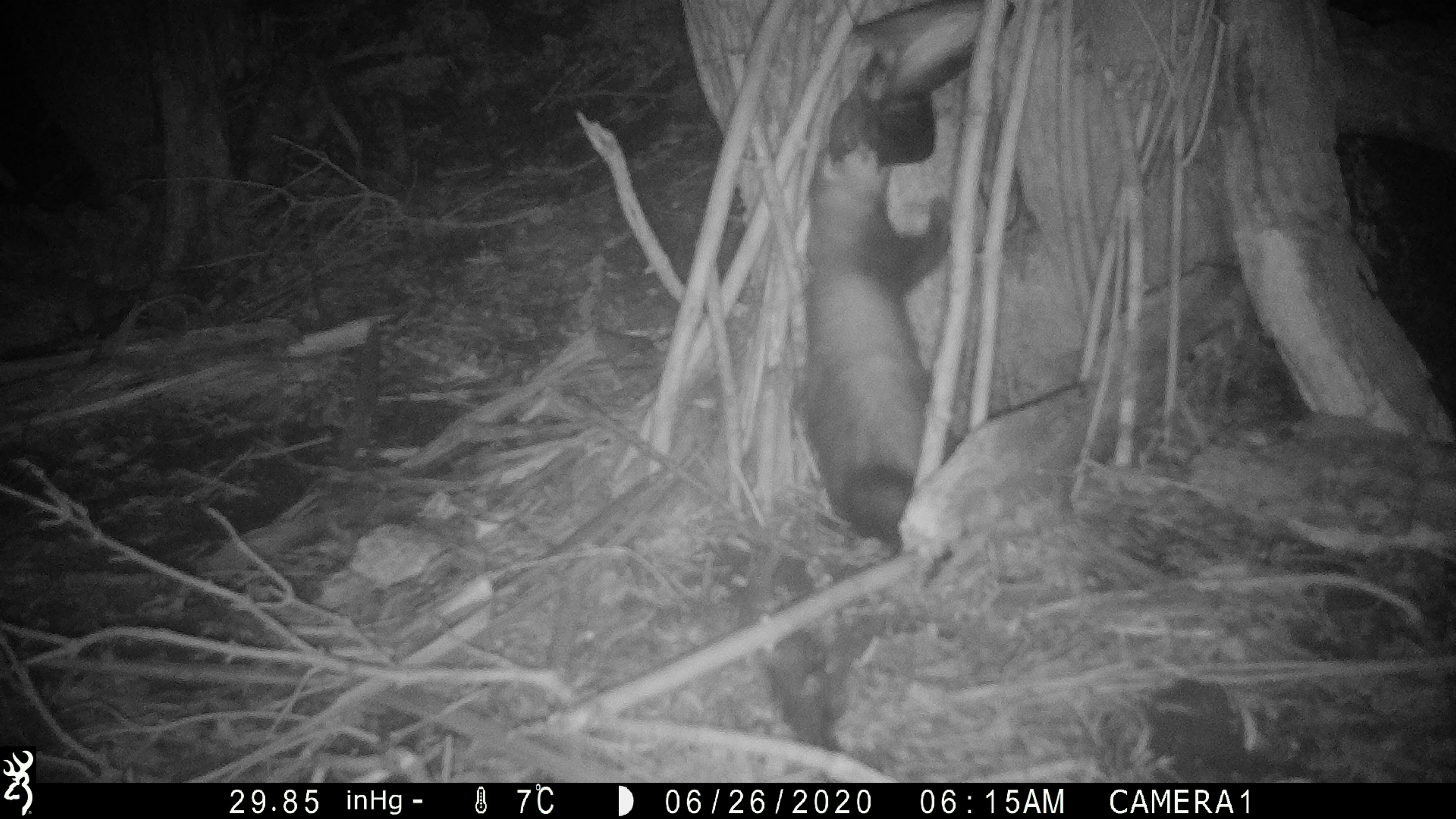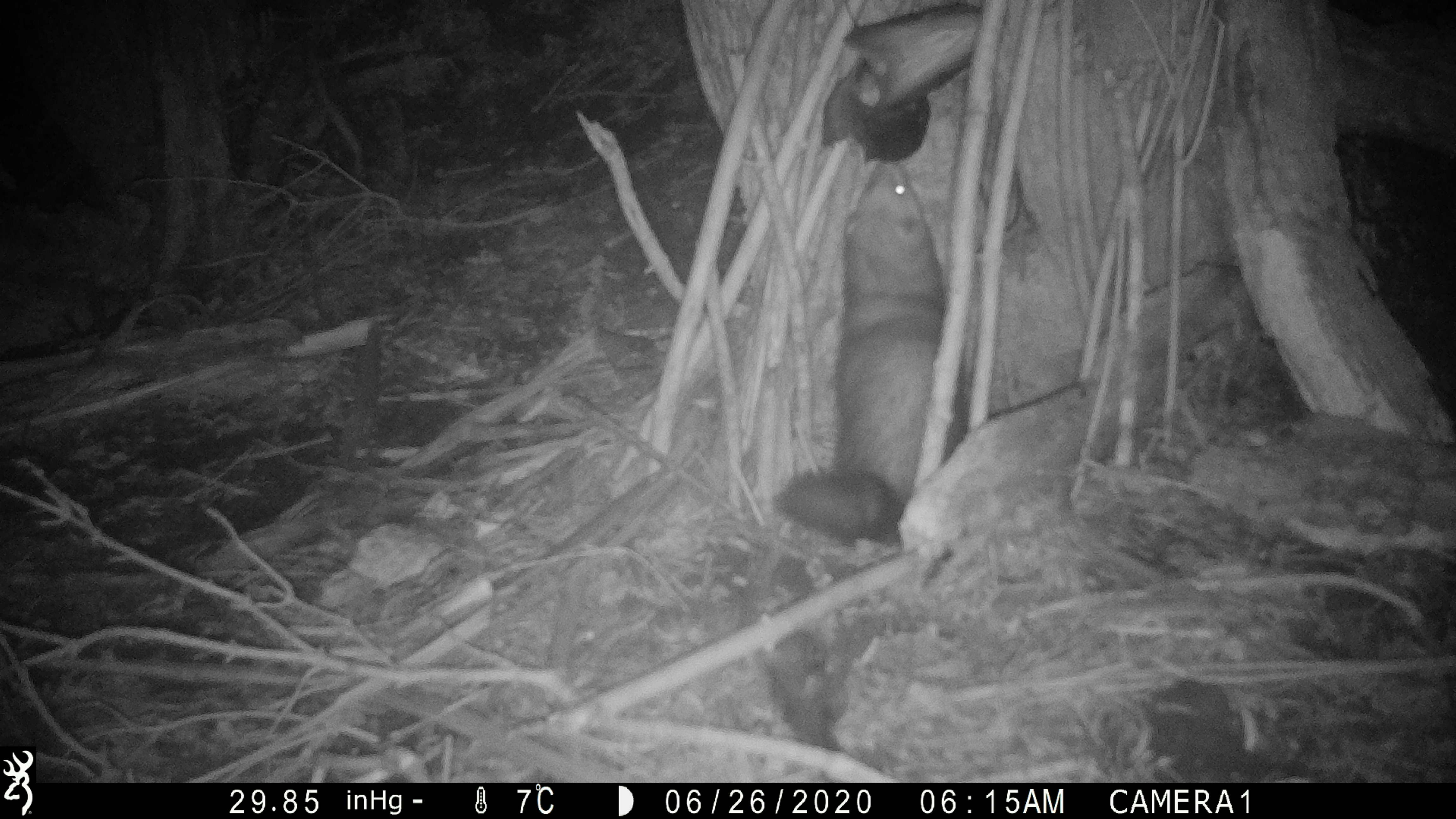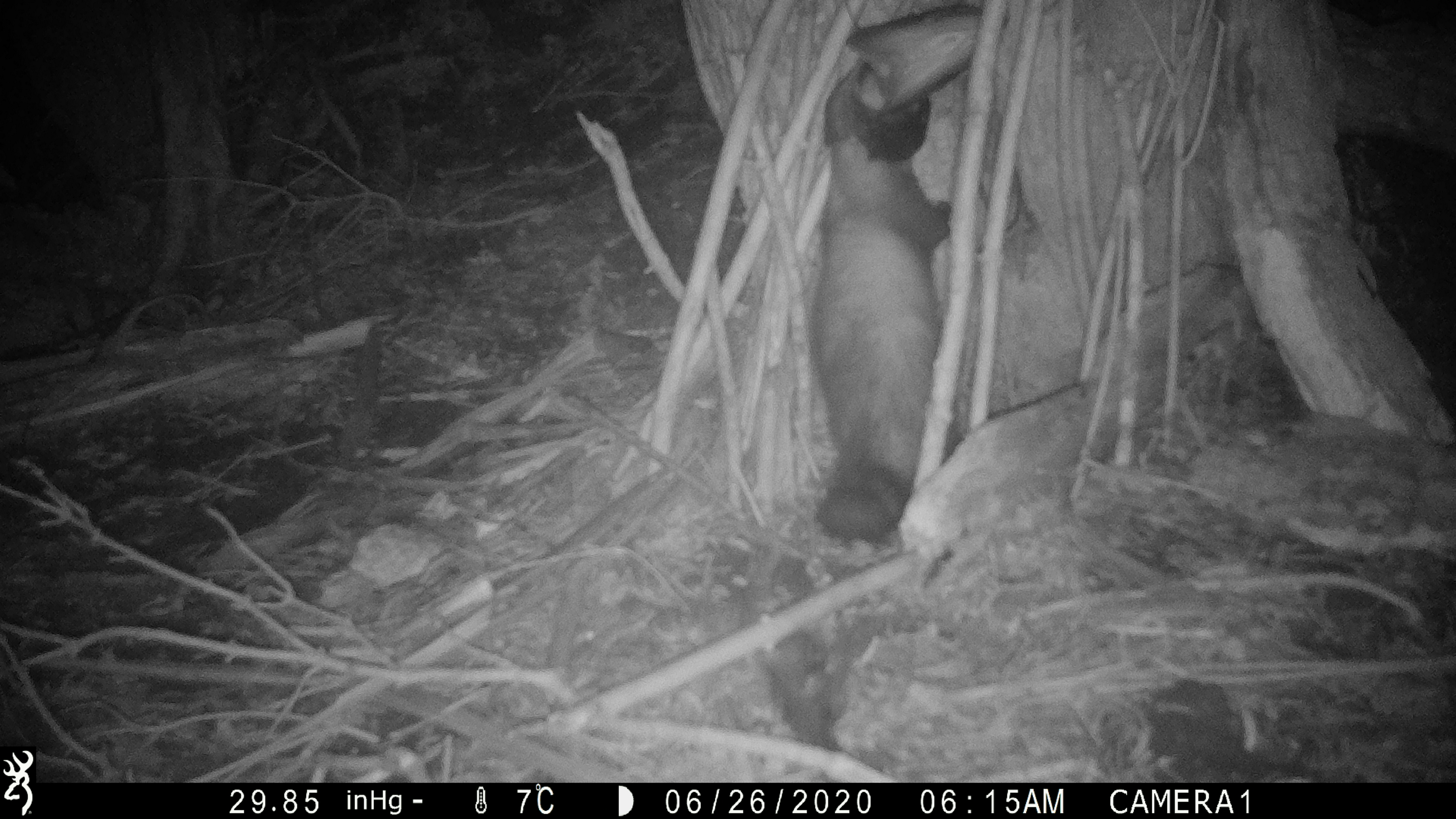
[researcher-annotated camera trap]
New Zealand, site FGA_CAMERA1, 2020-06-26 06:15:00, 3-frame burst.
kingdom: Animalia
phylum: Chordata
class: Mammalia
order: Carnivora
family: Mustelidae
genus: Mustela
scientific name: Mustela furo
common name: ferret